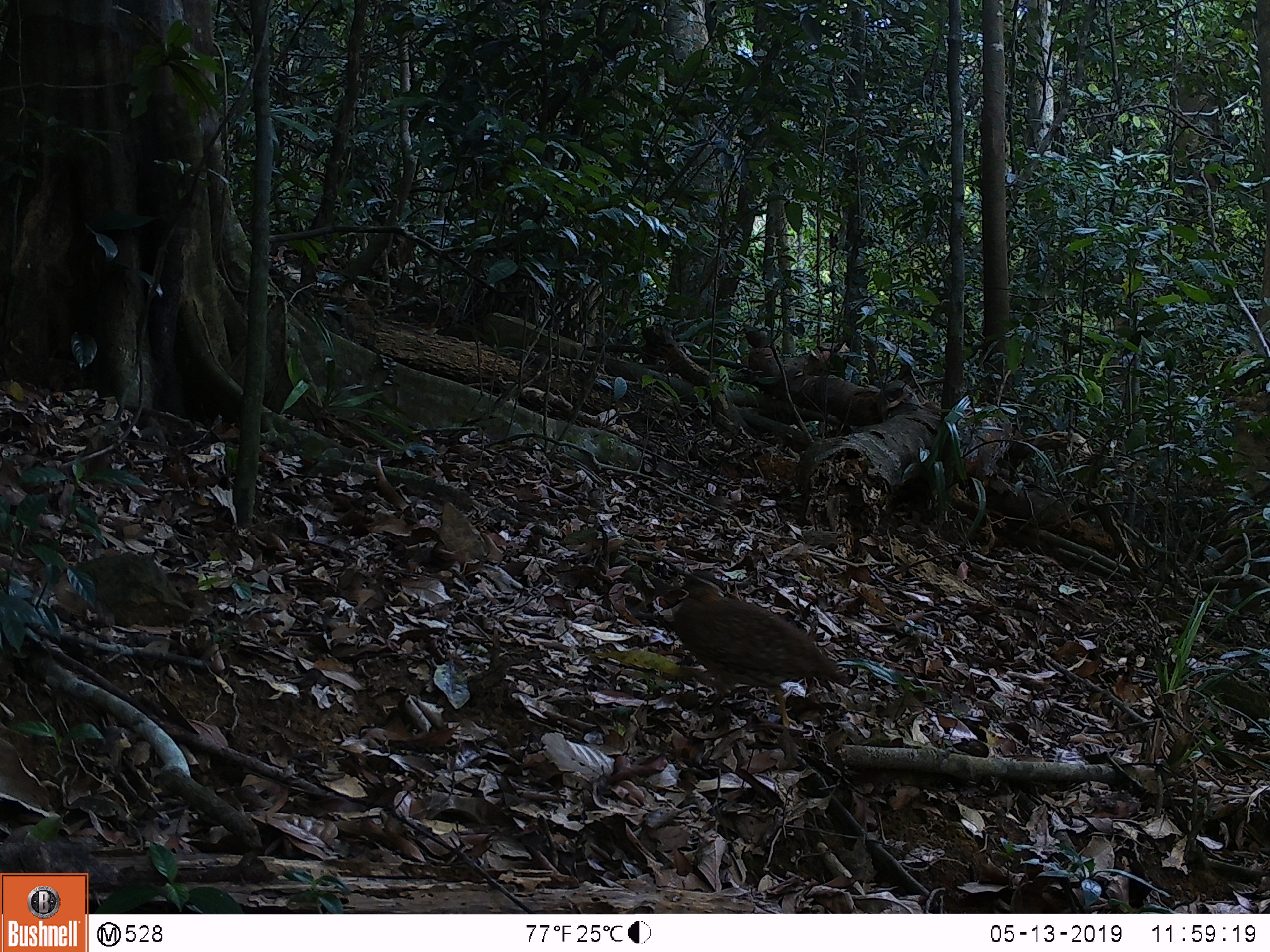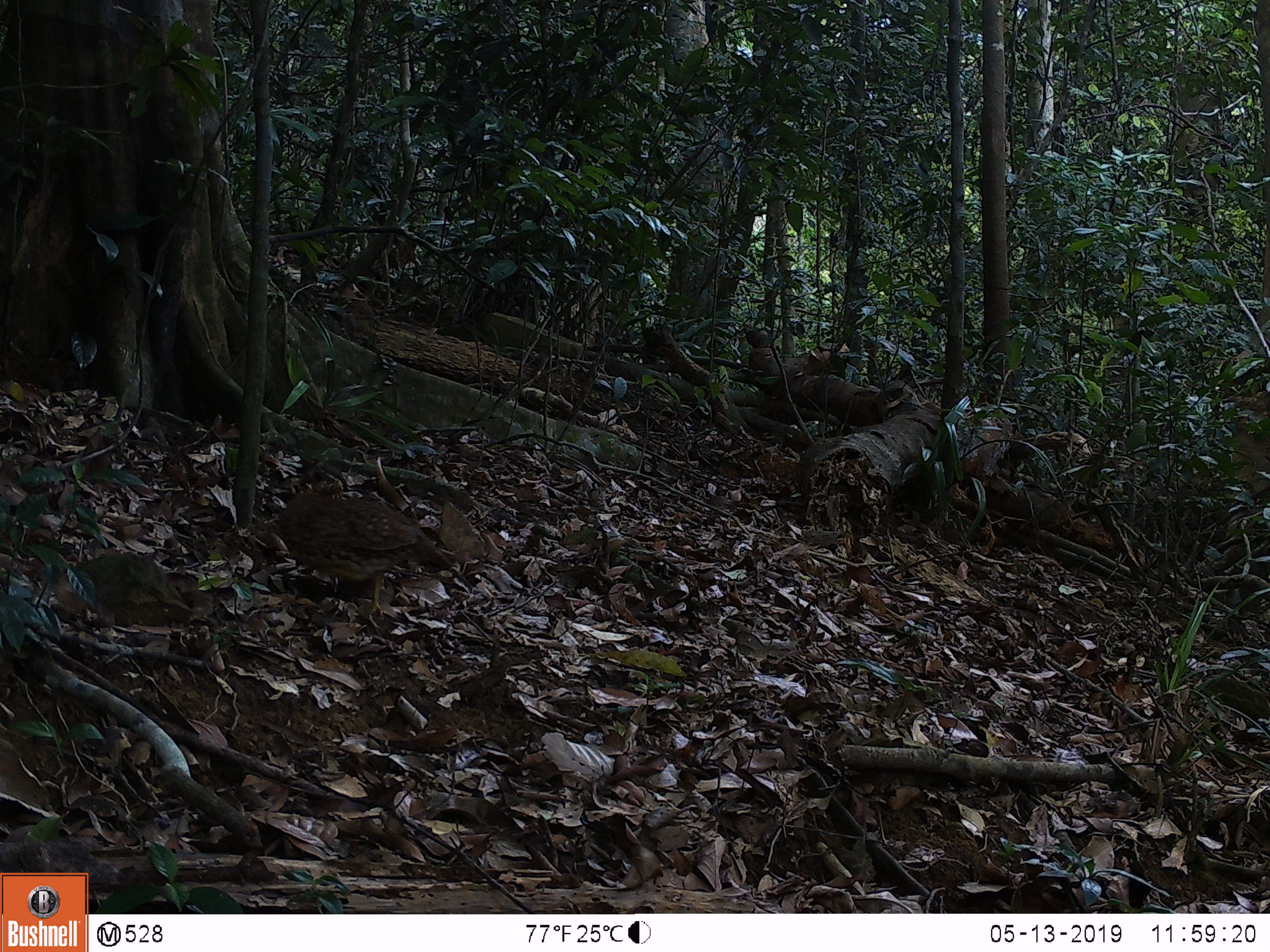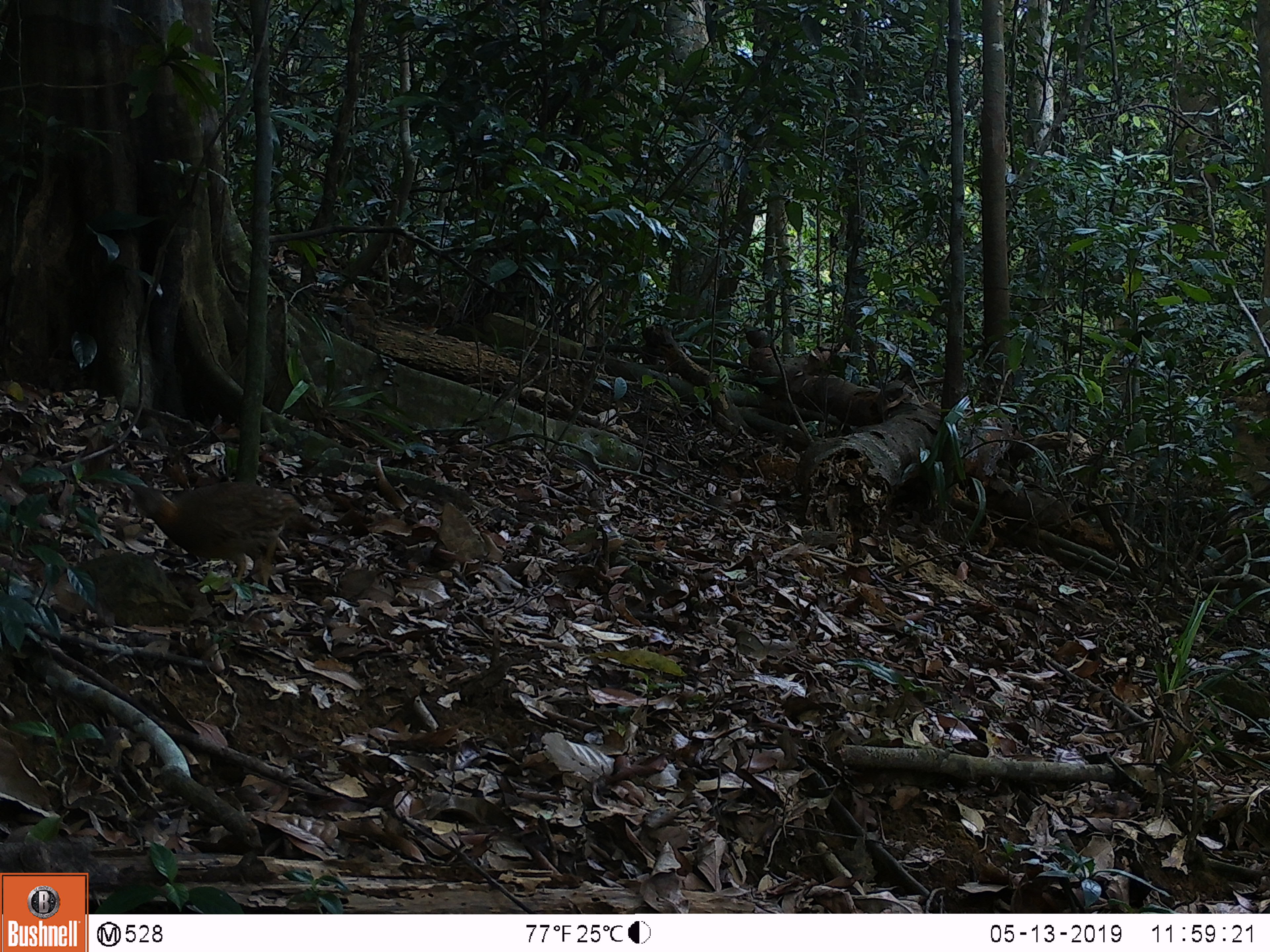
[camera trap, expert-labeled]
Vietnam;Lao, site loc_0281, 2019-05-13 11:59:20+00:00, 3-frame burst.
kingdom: Animalia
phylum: Chordata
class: Aves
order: Galliformes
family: Phasianidae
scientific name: Phasianidae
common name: partridge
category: unidentified partridge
Unidentified partridge (partridge) (Phasianidae). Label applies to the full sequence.